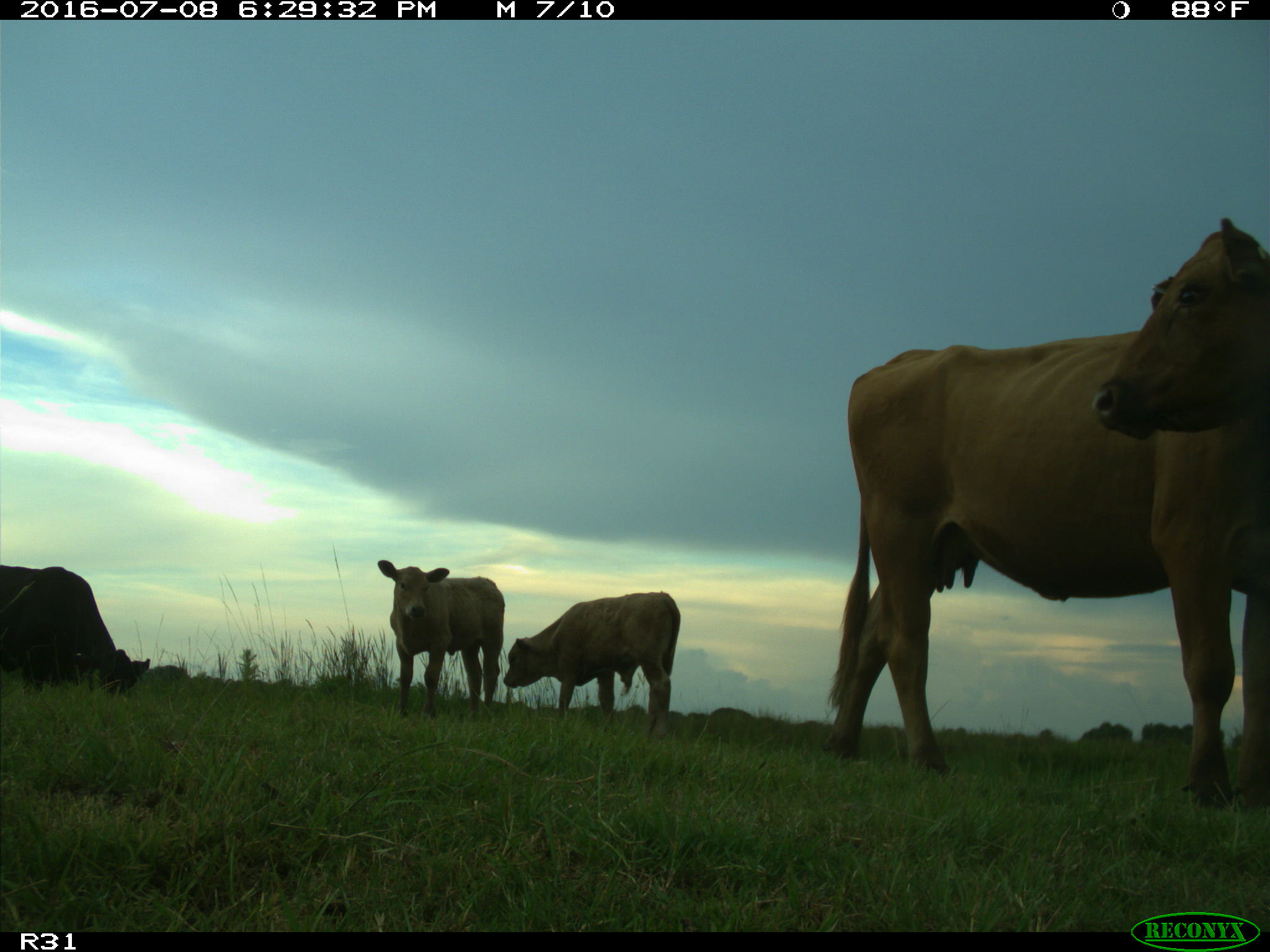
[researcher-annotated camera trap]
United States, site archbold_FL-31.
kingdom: Animalia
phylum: Chordata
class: Mammalia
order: Artiodactyla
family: Bovidae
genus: Bos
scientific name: Bos taurus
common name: domestic cow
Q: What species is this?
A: Bos taurus (domestic cow).